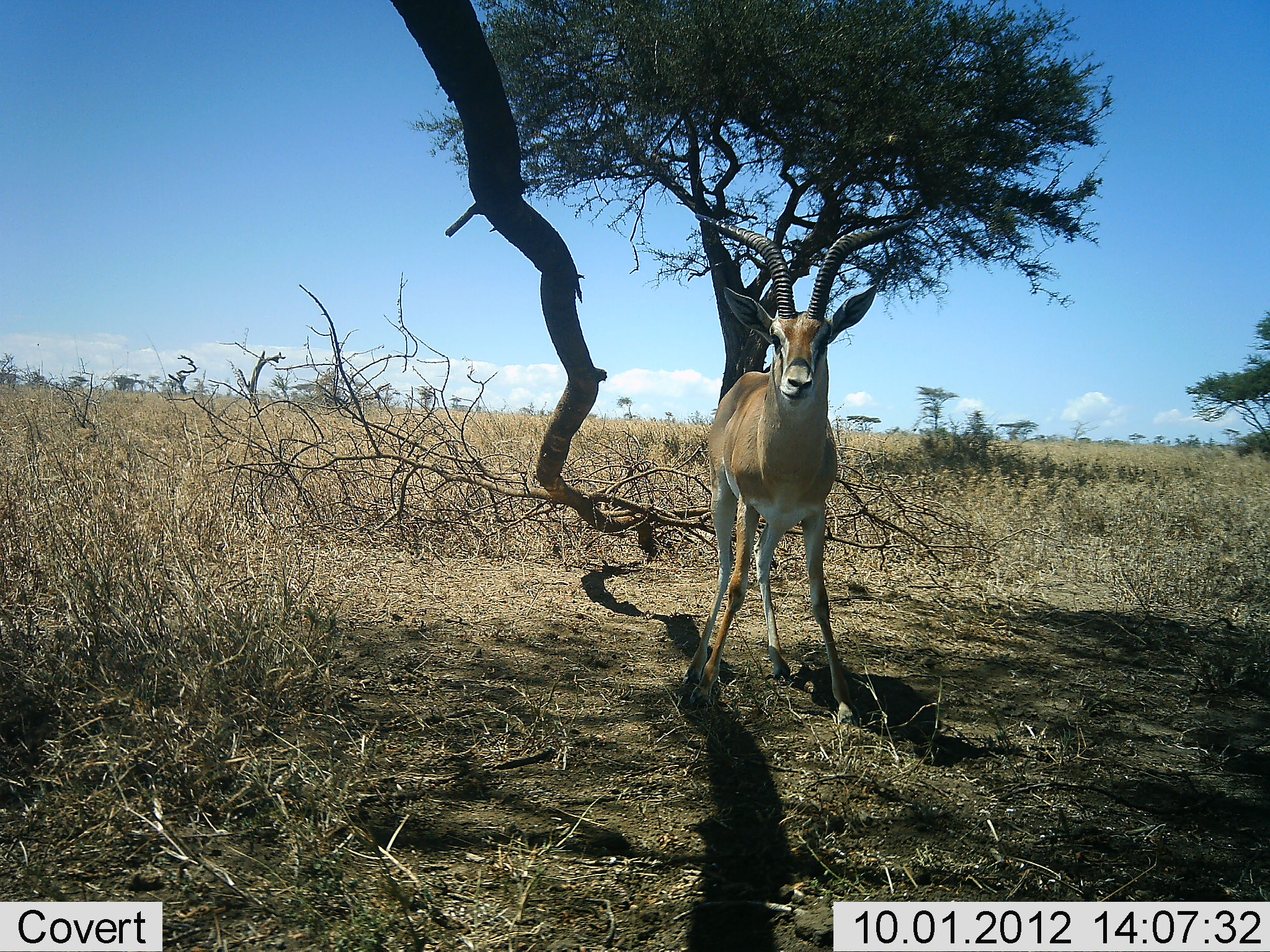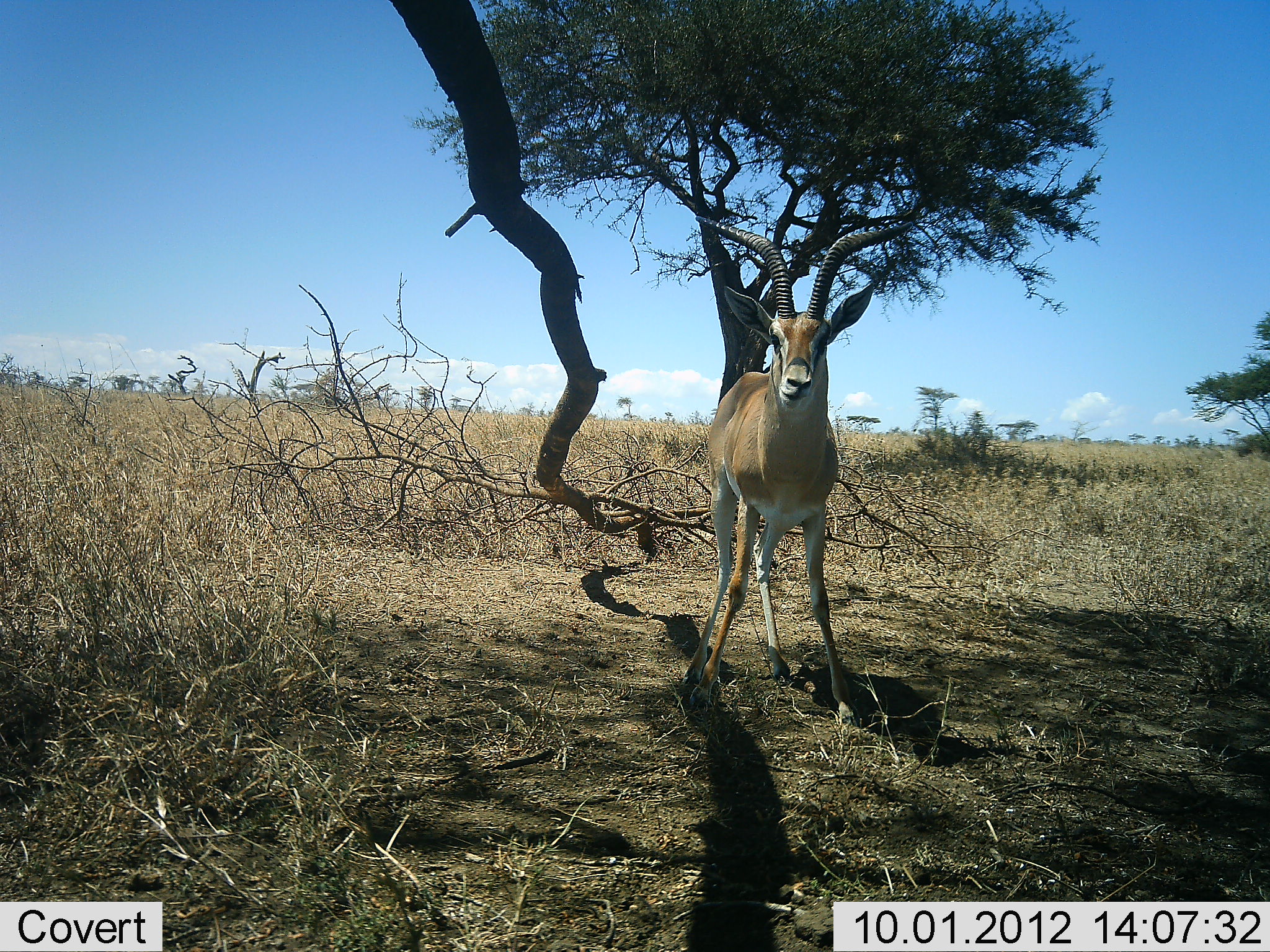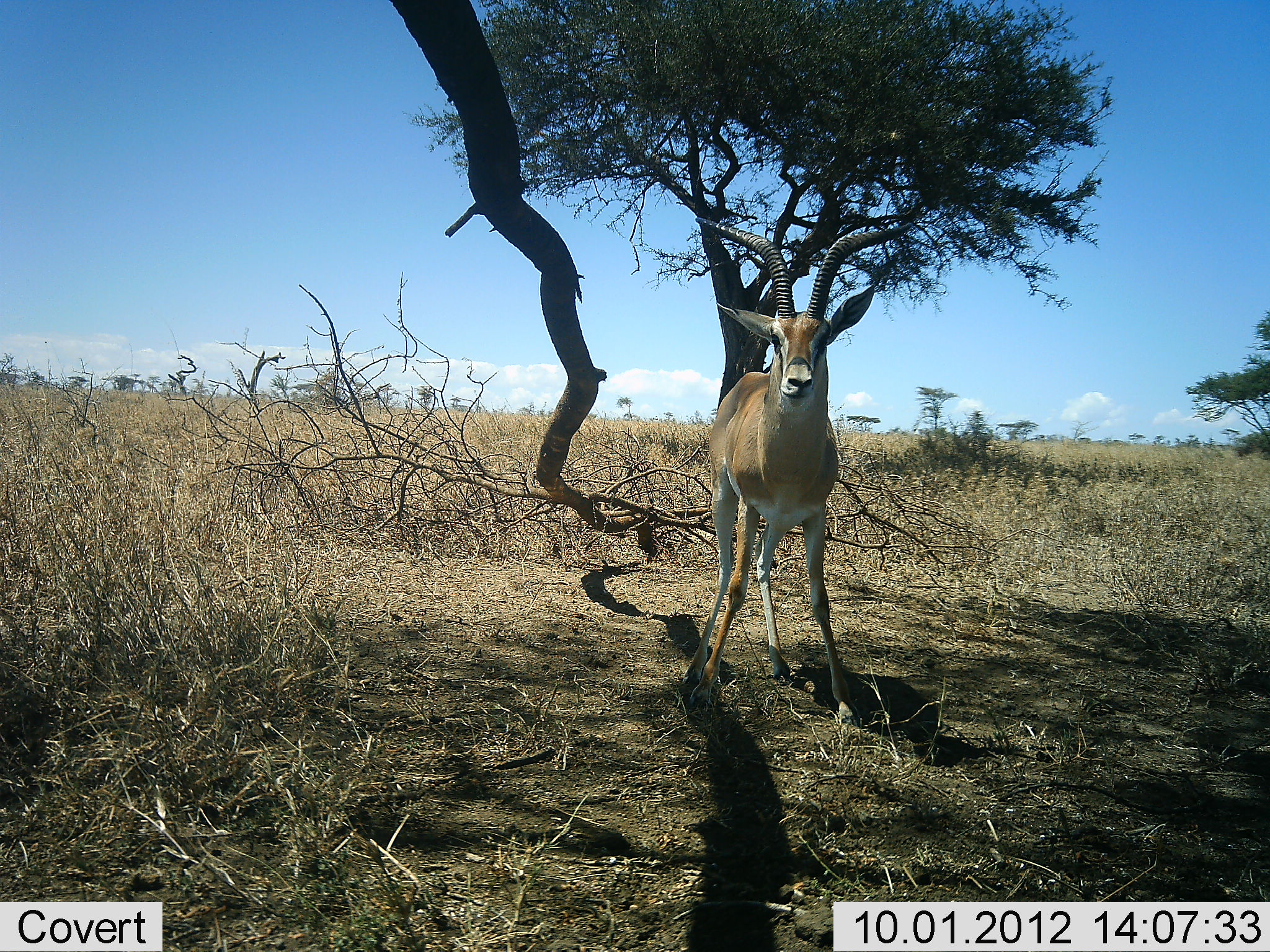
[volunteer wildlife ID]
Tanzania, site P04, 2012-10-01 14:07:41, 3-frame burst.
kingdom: Animalia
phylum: Chordata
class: Mammalia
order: Artiodactyla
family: Bovidae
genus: Aepyceros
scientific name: Aepyceros melampus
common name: impala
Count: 1.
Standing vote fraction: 100%.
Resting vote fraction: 0%.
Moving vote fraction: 0%.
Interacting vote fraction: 0%.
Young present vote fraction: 0%.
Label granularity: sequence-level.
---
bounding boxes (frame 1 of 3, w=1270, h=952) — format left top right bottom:
animal: 682 216 916 728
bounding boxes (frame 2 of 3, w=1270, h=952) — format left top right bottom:
animal: 676 214 922 729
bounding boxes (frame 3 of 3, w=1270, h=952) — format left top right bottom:
animal: 678 214 905 731